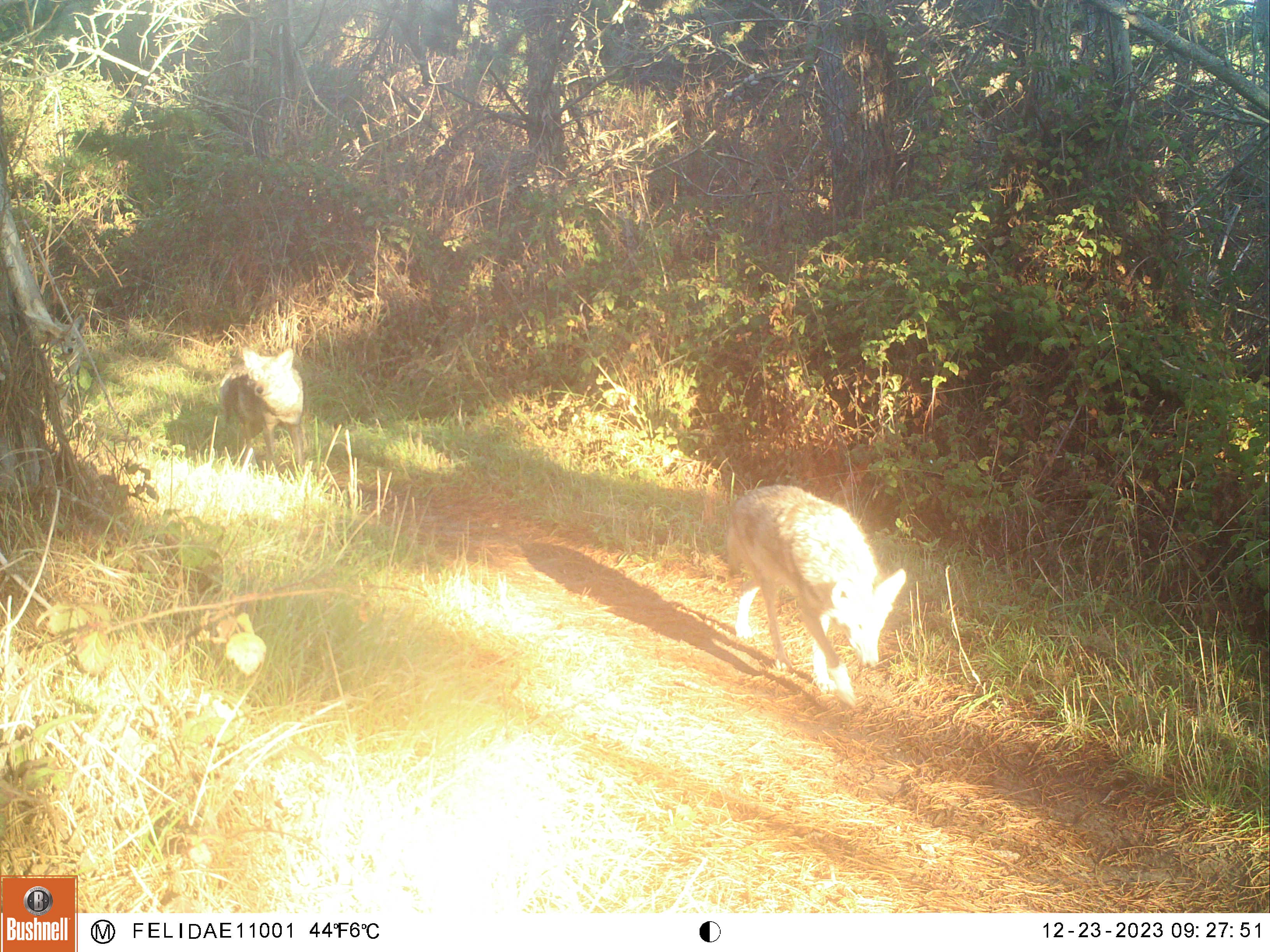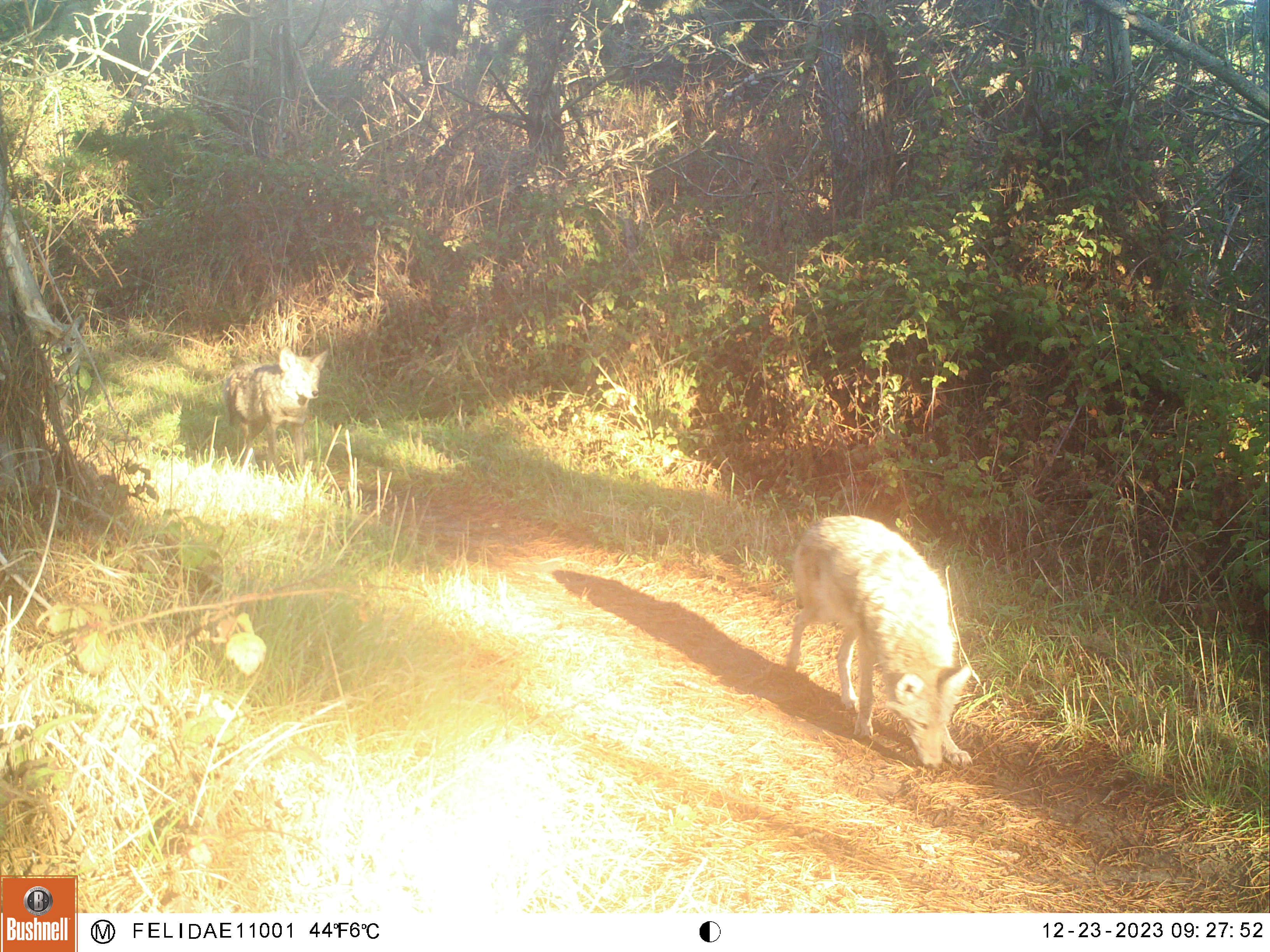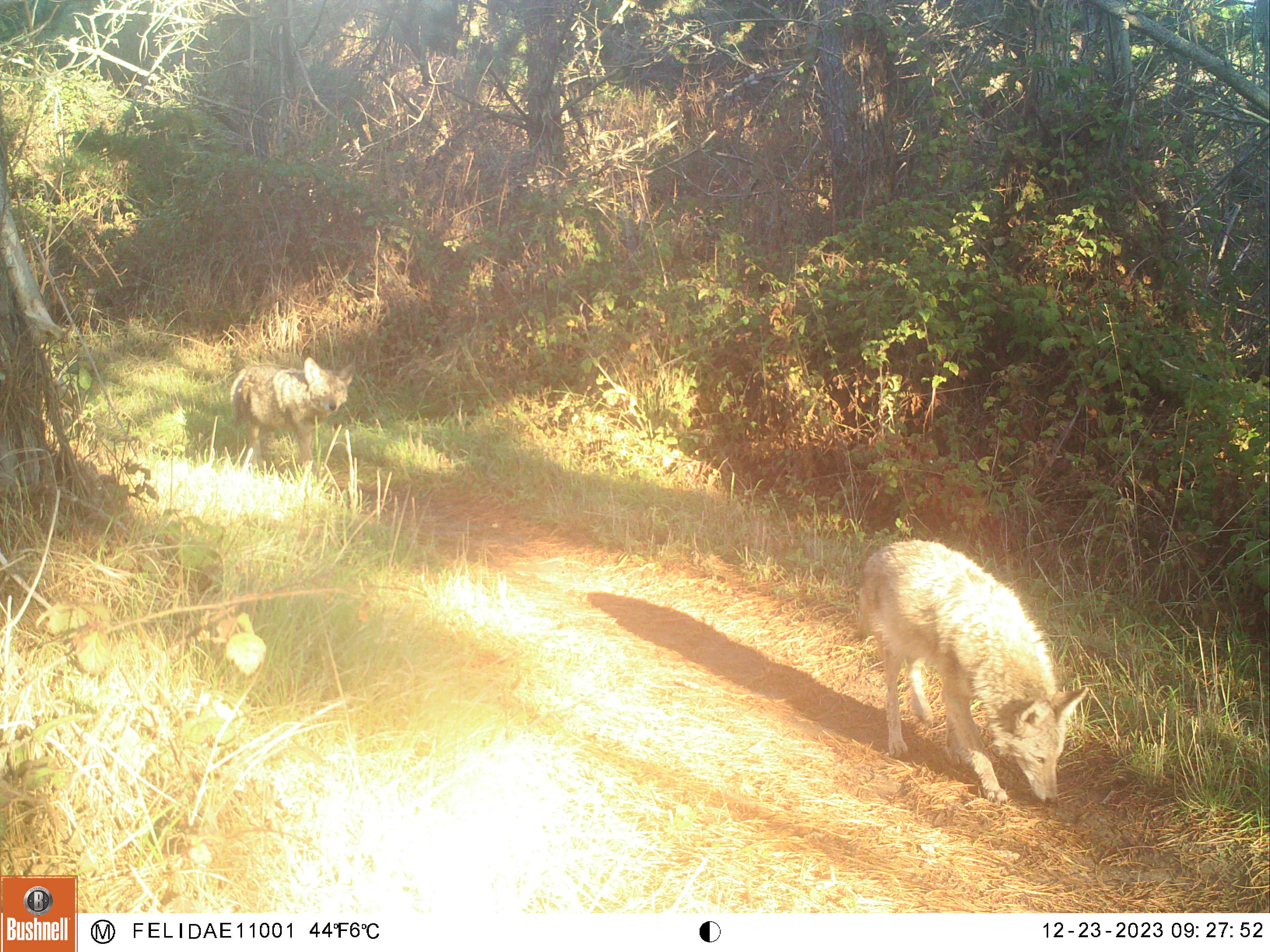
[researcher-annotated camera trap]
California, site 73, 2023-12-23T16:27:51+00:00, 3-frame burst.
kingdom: Animalia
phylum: Chordata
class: Mammalia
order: Carnivora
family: Canidae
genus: Canis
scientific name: Canis latrans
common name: coyote